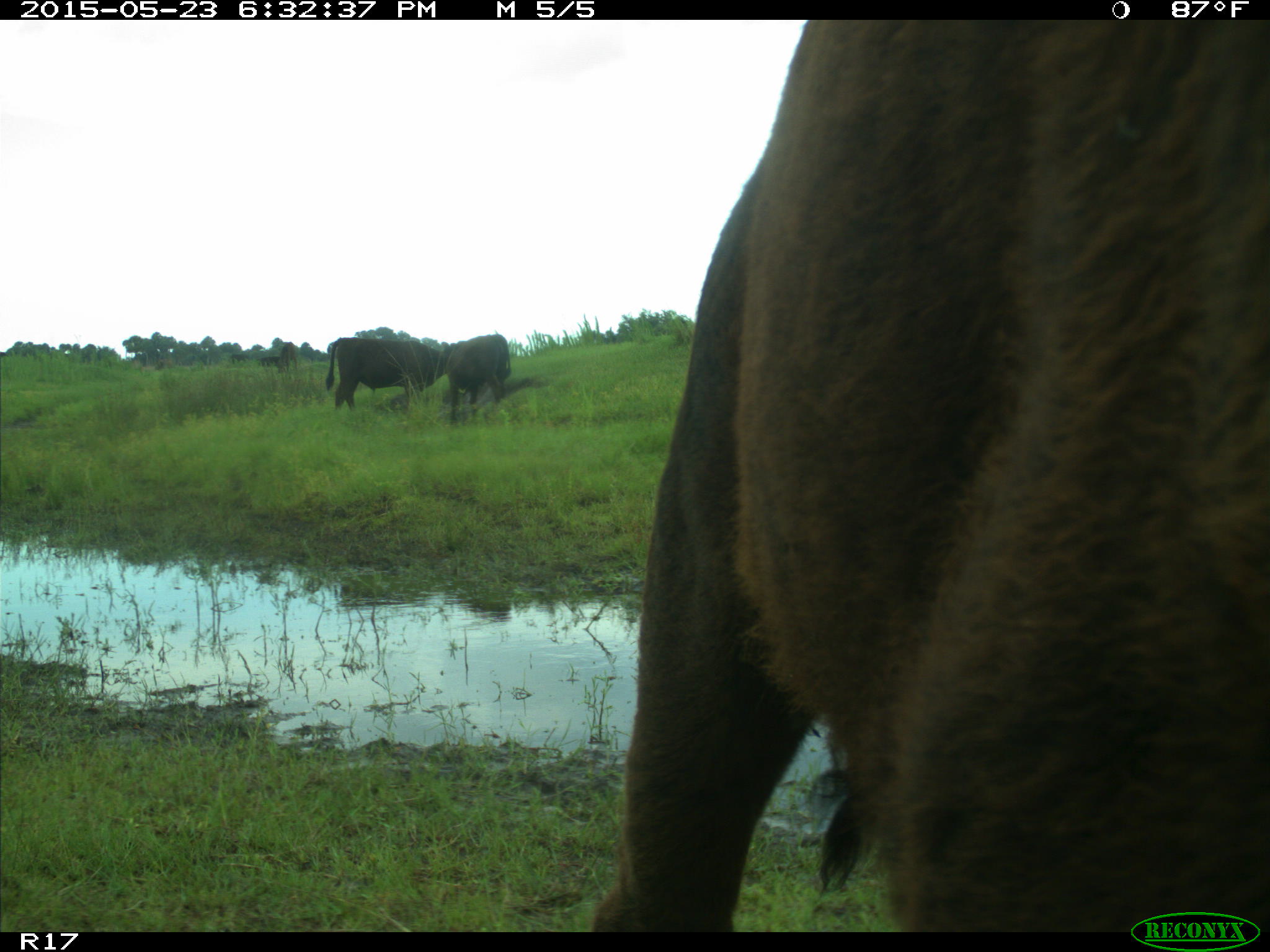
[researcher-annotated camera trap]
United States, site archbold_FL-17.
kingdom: Animalia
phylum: Chordata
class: Mammalia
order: Artiodactyla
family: Bovidae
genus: Bos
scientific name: Bos taurus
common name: domestic cow